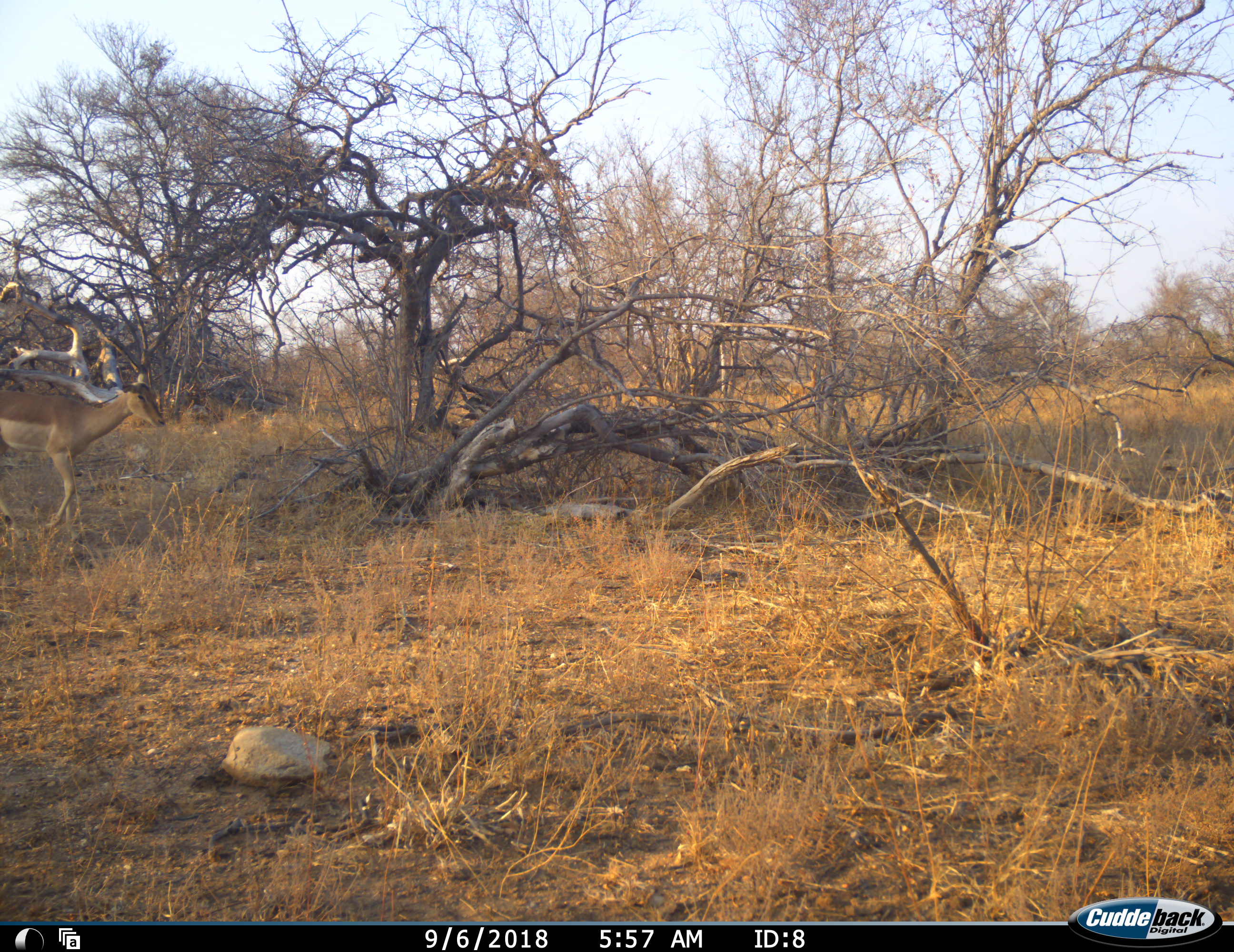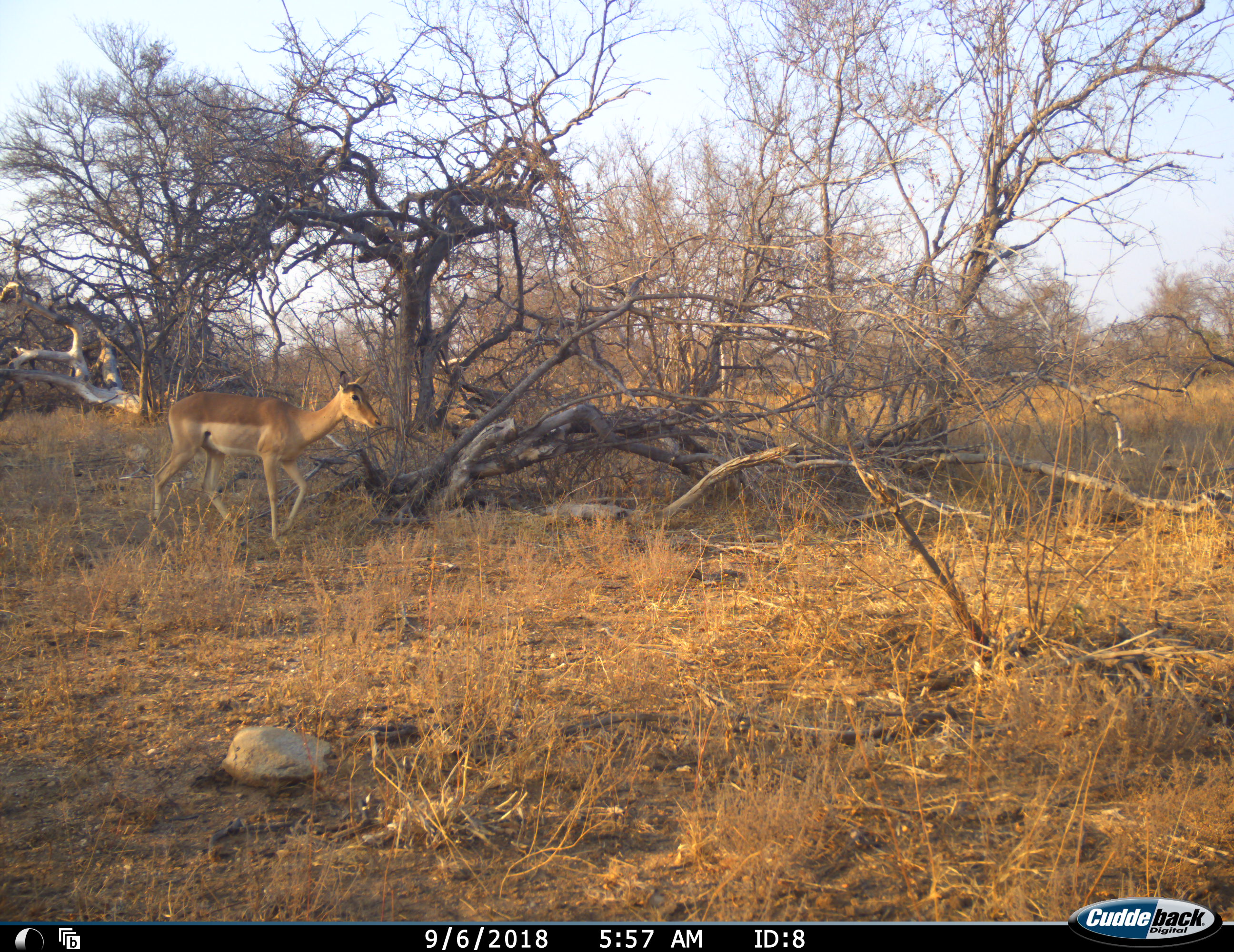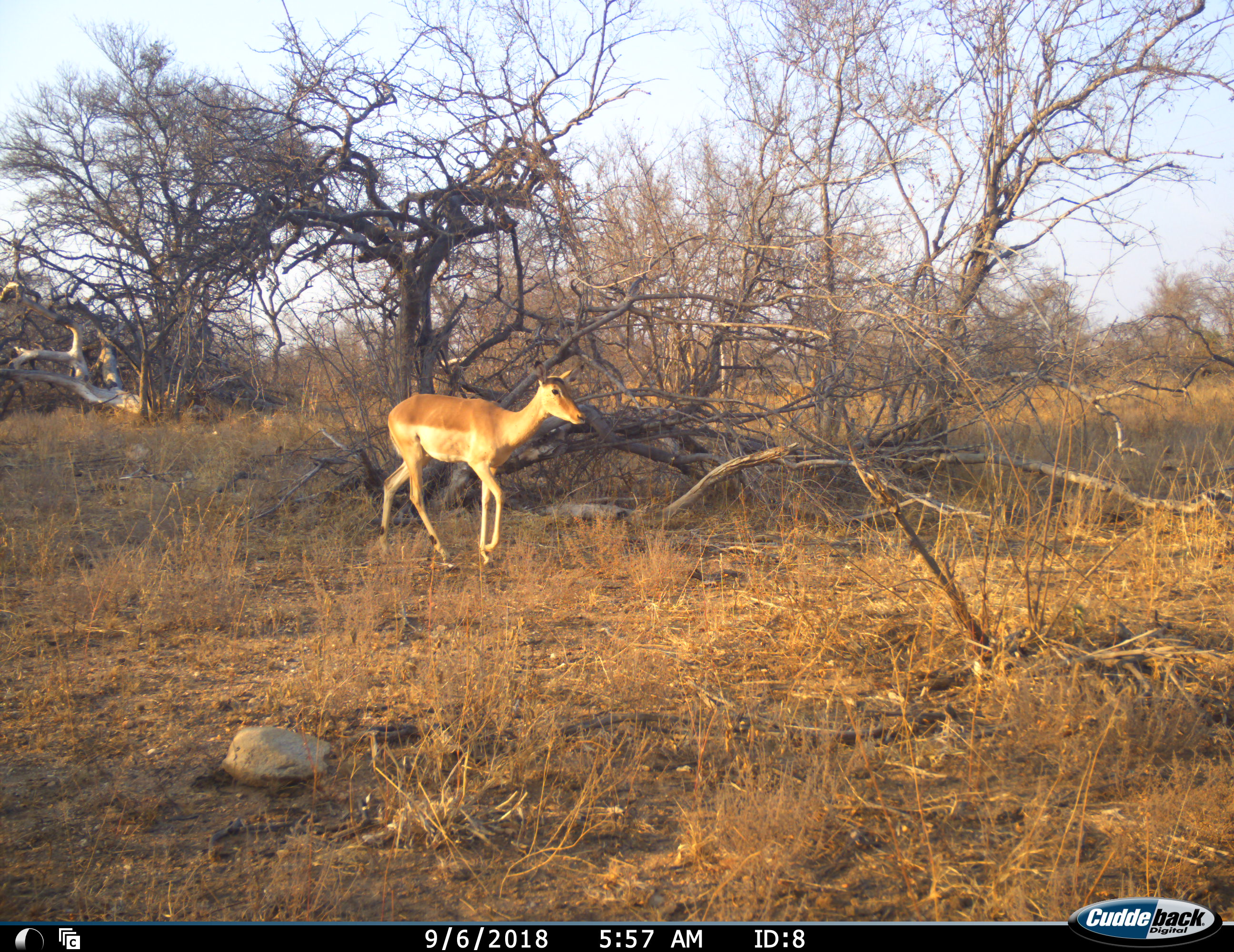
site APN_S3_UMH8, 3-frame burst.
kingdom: Animalia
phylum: Chordata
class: Mammalia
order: Artiodactyla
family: Bovidae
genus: Aepyceros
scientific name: Aepyceros melampus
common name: impala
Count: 1.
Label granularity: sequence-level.